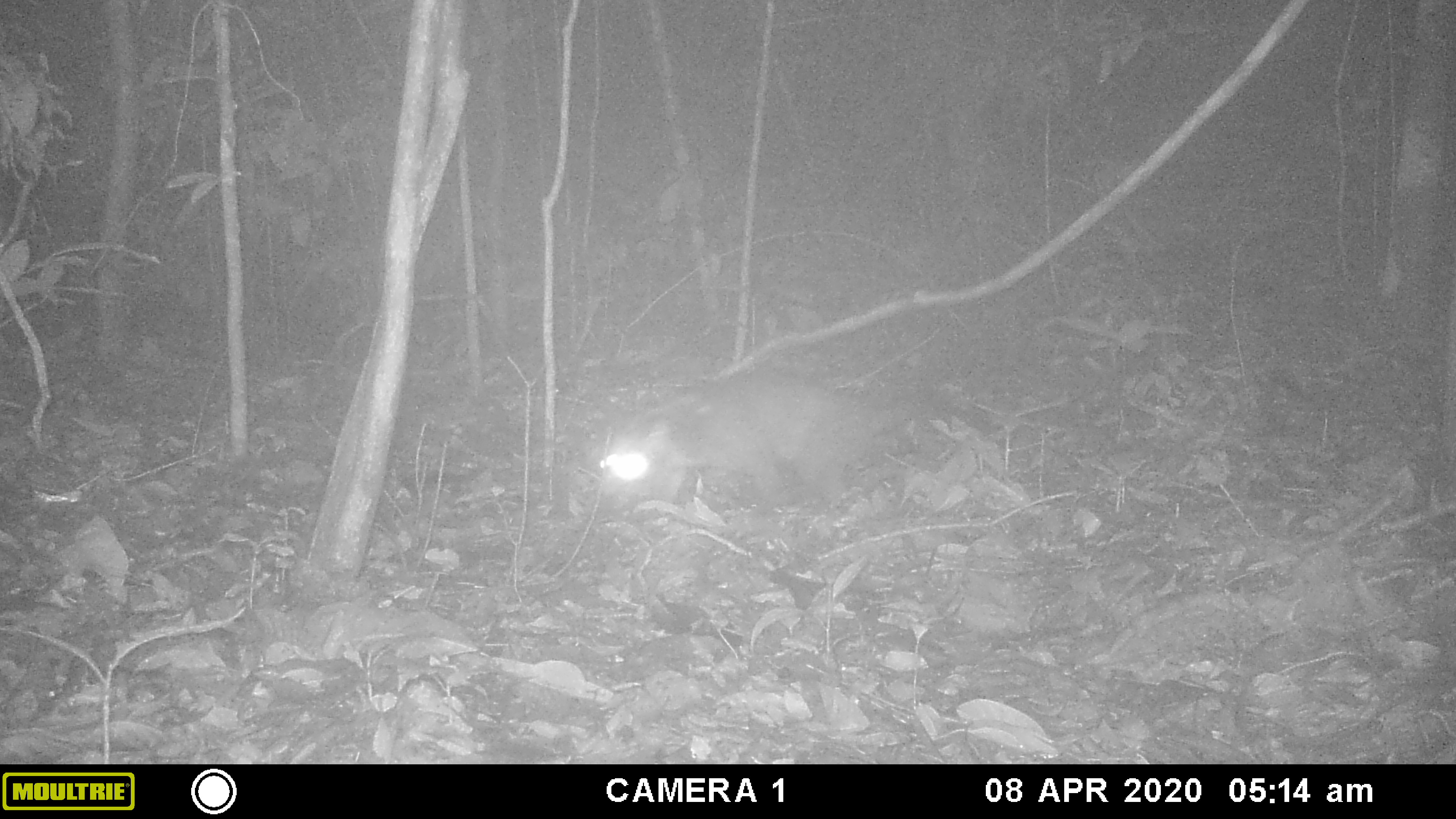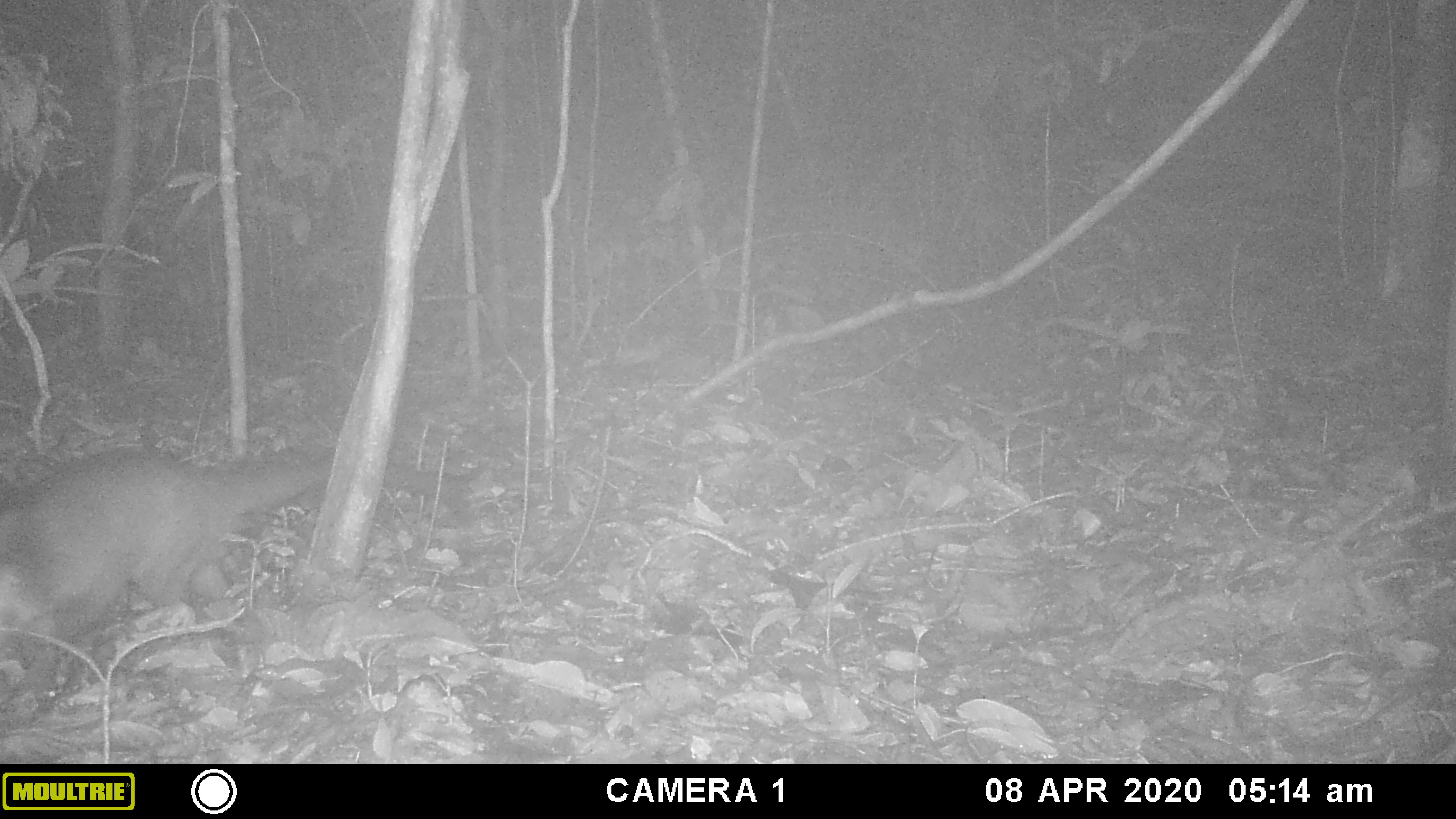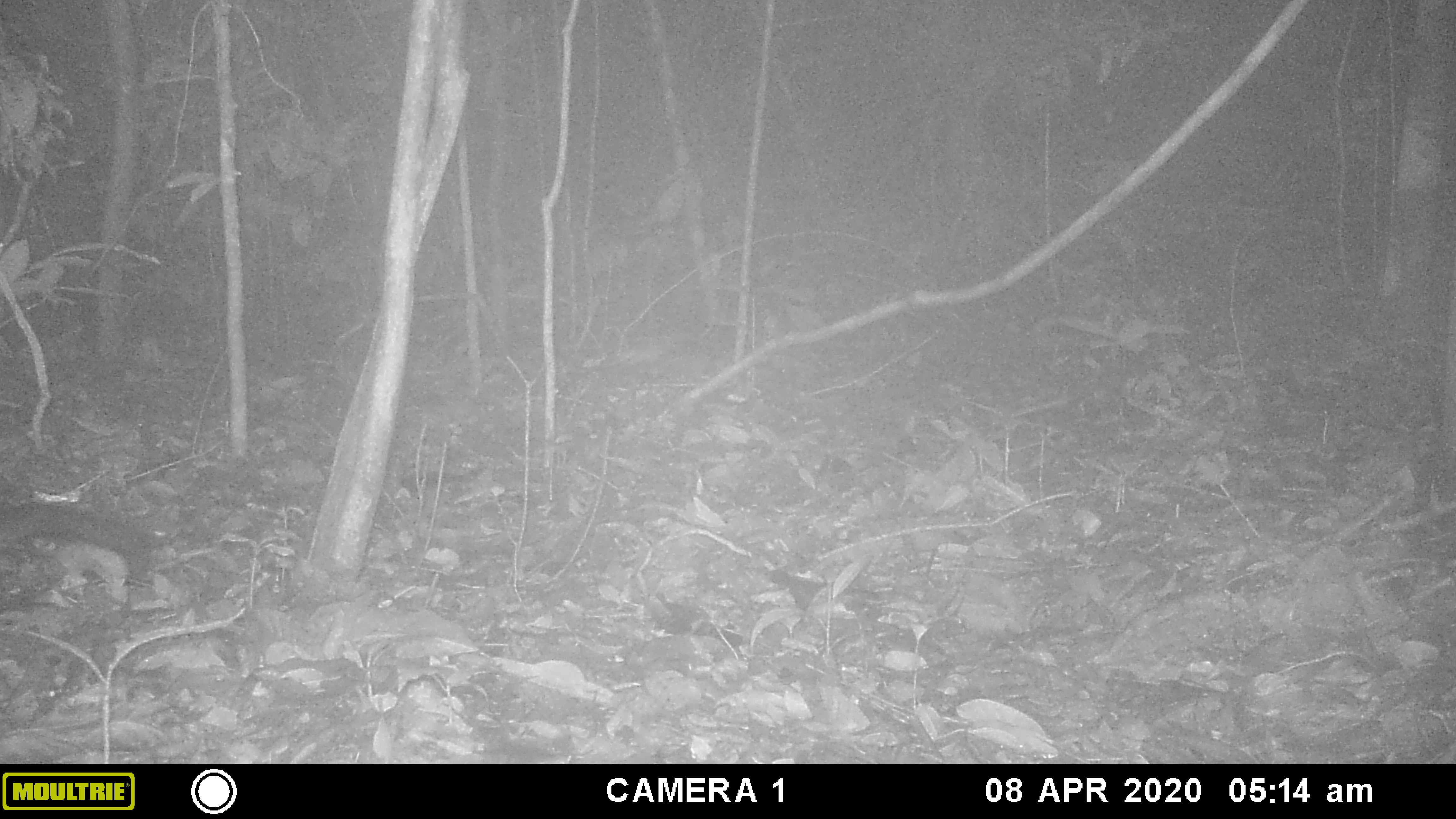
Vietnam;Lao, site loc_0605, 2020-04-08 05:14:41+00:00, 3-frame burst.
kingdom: Animalia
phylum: Chordata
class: Mammalia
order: Carnivora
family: Viverridae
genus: Paguma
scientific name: Paguma larvata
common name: masked palm civet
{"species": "masked palm civet (Paguma larvata)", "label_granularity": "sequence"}